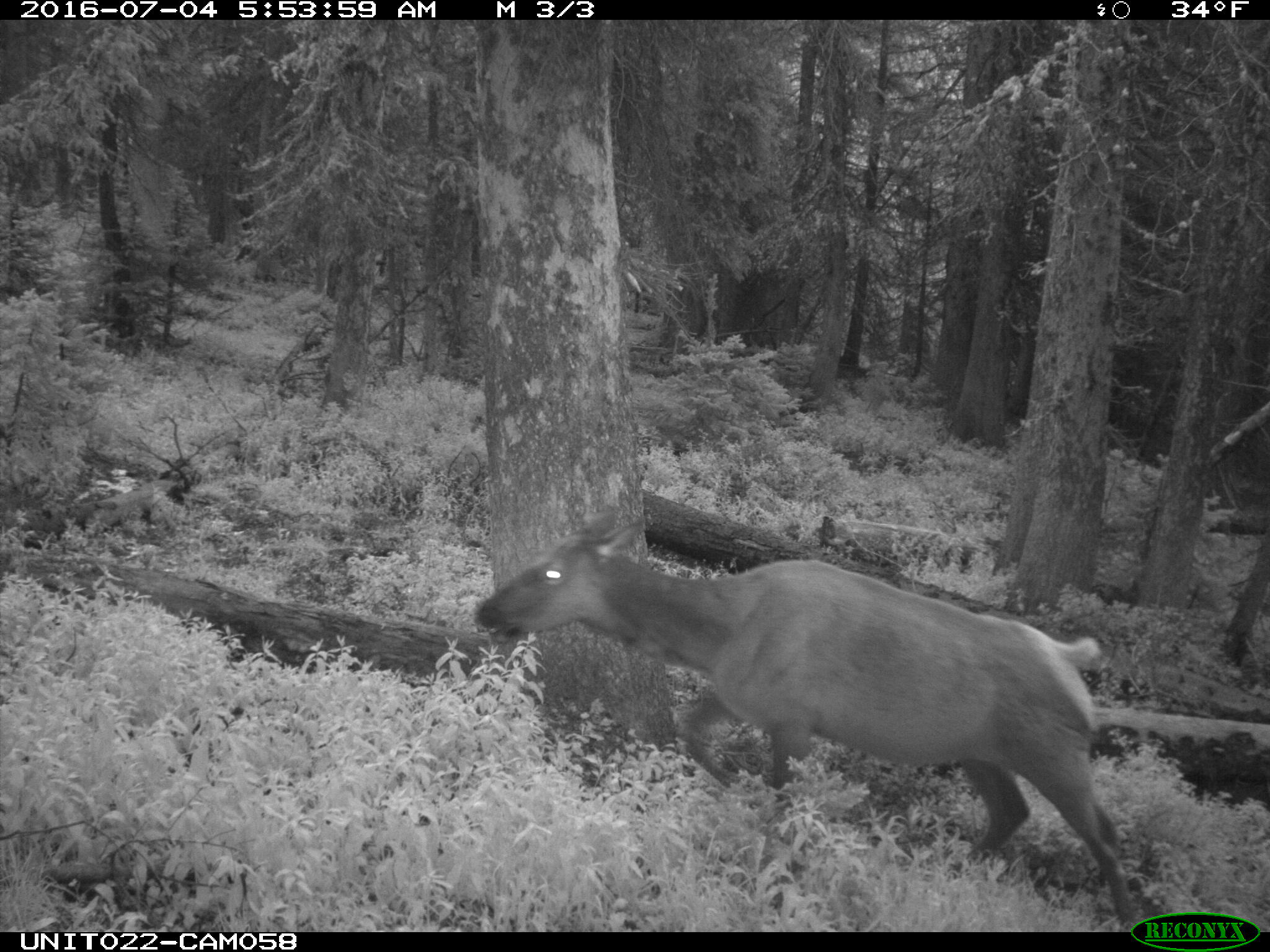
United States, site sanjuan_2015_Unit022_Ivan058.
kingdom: Animalia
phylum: Chordata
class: Mammalia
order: Artiodactyla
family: Cervidae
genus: Cervus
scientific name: Cervus elaphus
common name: red deer